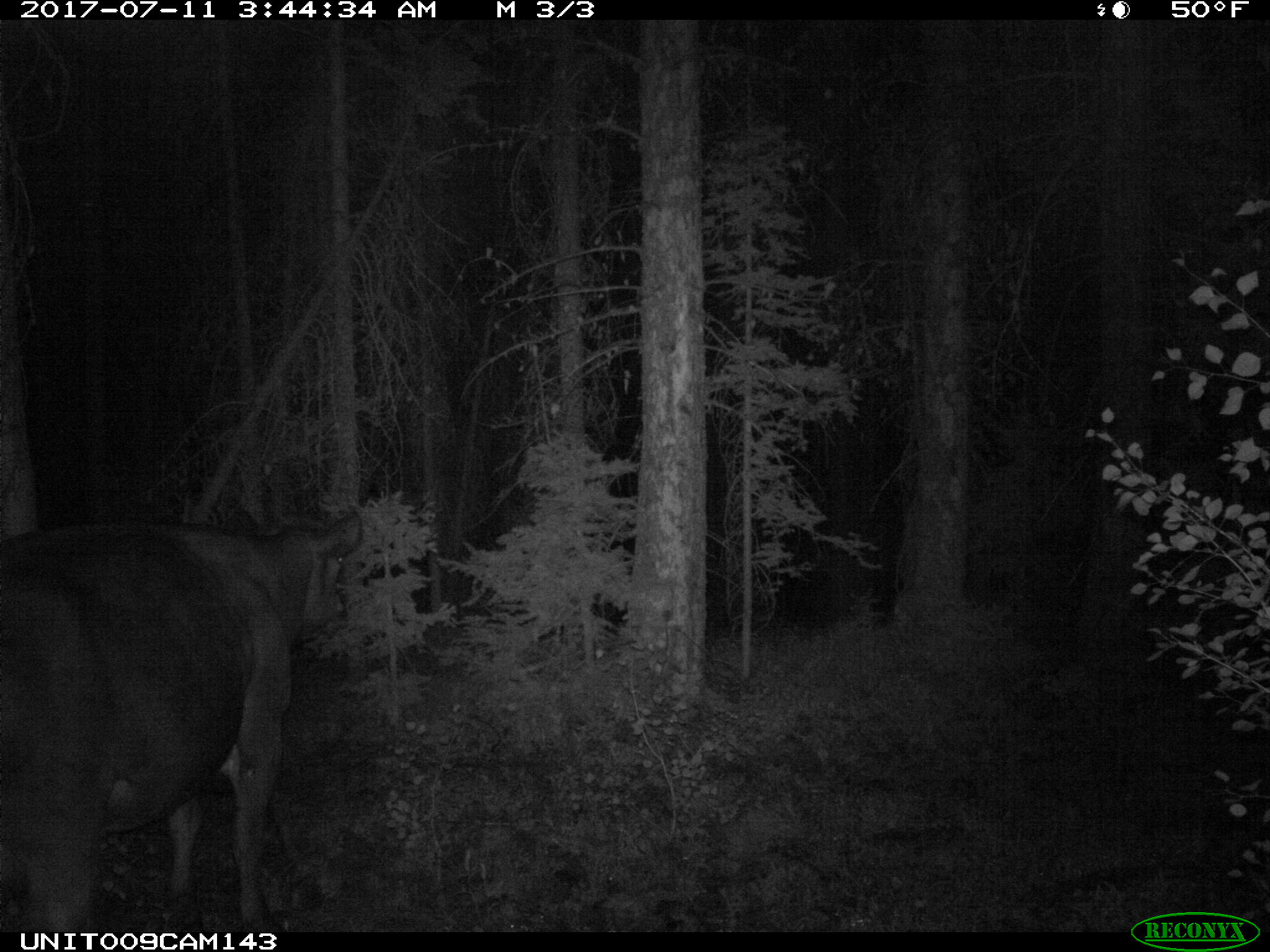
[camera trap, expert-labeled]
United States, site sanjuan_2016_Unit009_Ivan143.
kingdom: Animalia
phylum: Chordata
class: Mammalia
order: Artiodactyla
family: Bovidae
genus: Bos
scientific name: Bos taurus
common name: domestic cow